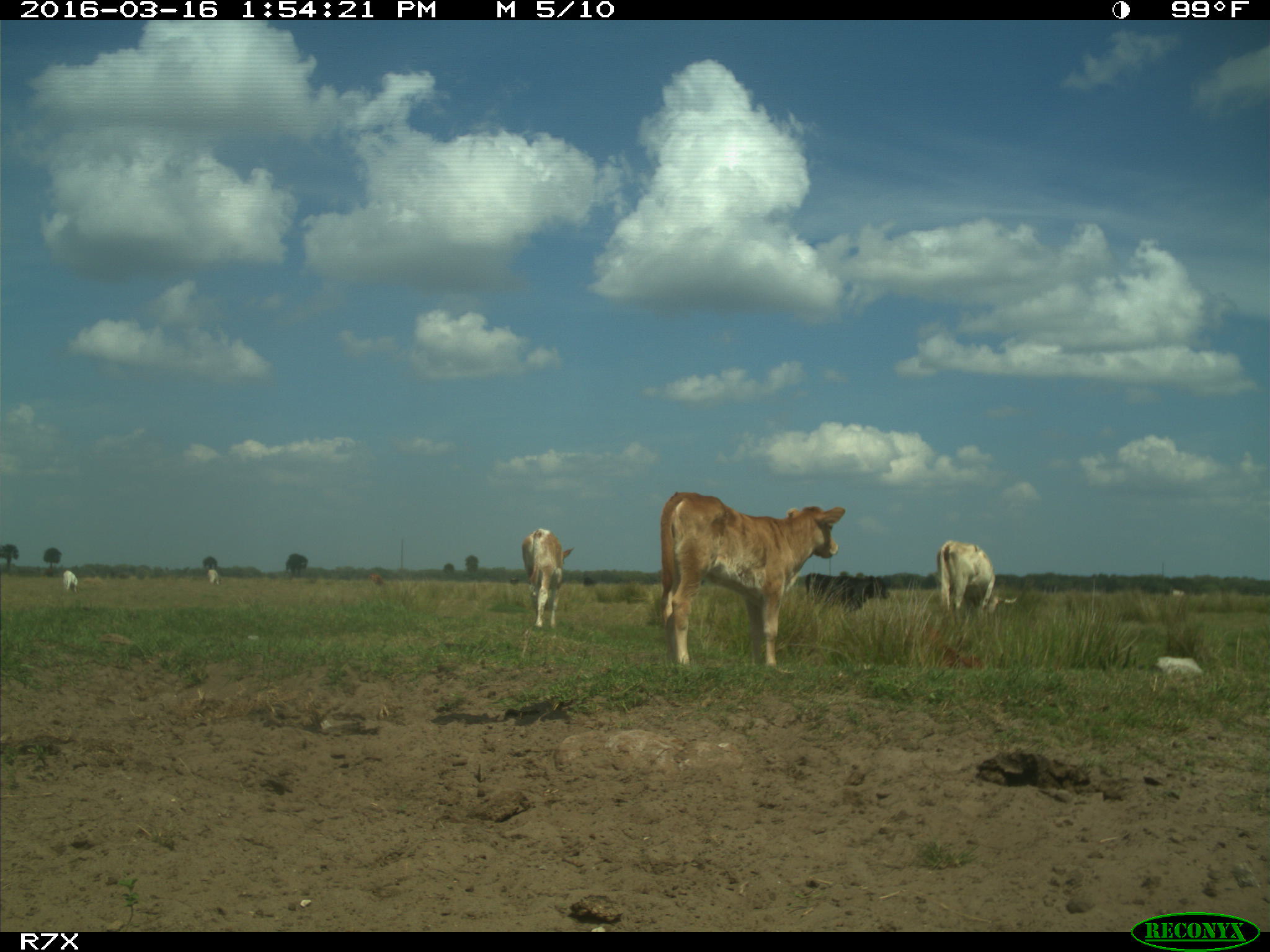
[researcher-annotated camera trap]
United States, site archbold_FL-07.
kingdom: Animalia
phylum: Chordata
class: Mammalia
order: Artiodactyla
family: Bovidae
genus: Bos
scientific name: Bos taurus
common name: domestic cow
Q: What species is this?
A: Bos taurus (domestic cow).